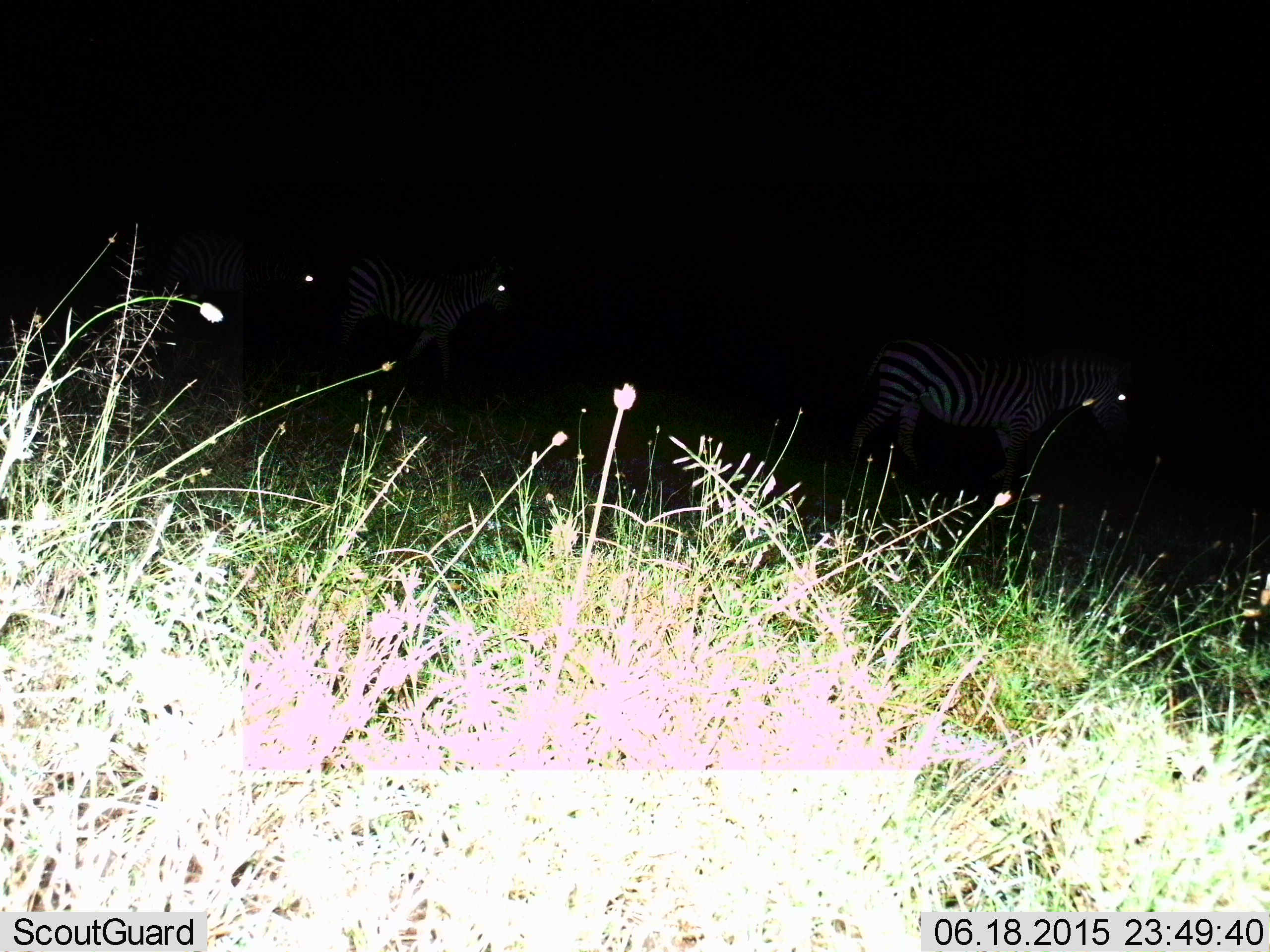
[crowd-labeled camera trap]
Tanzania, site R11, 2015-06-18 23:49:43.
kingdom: Animalia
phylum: Chordata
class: Mammalia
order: Perissodactyla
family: Equidae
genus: Equus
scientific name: Equus quagga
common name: plains zebra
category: zebra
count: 3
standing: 30%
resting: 10%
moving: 60%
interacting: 0%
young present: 0%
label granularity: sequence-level